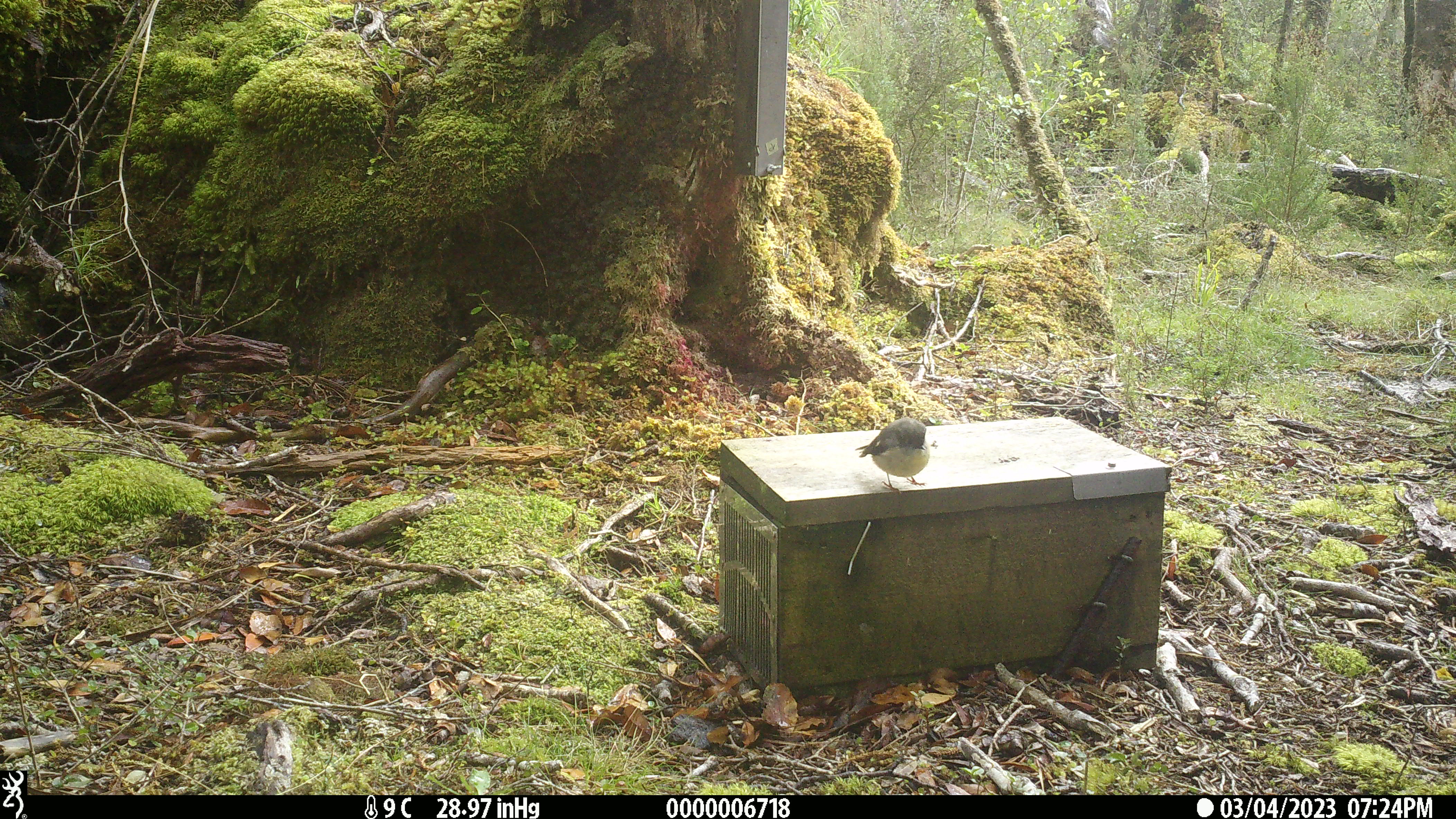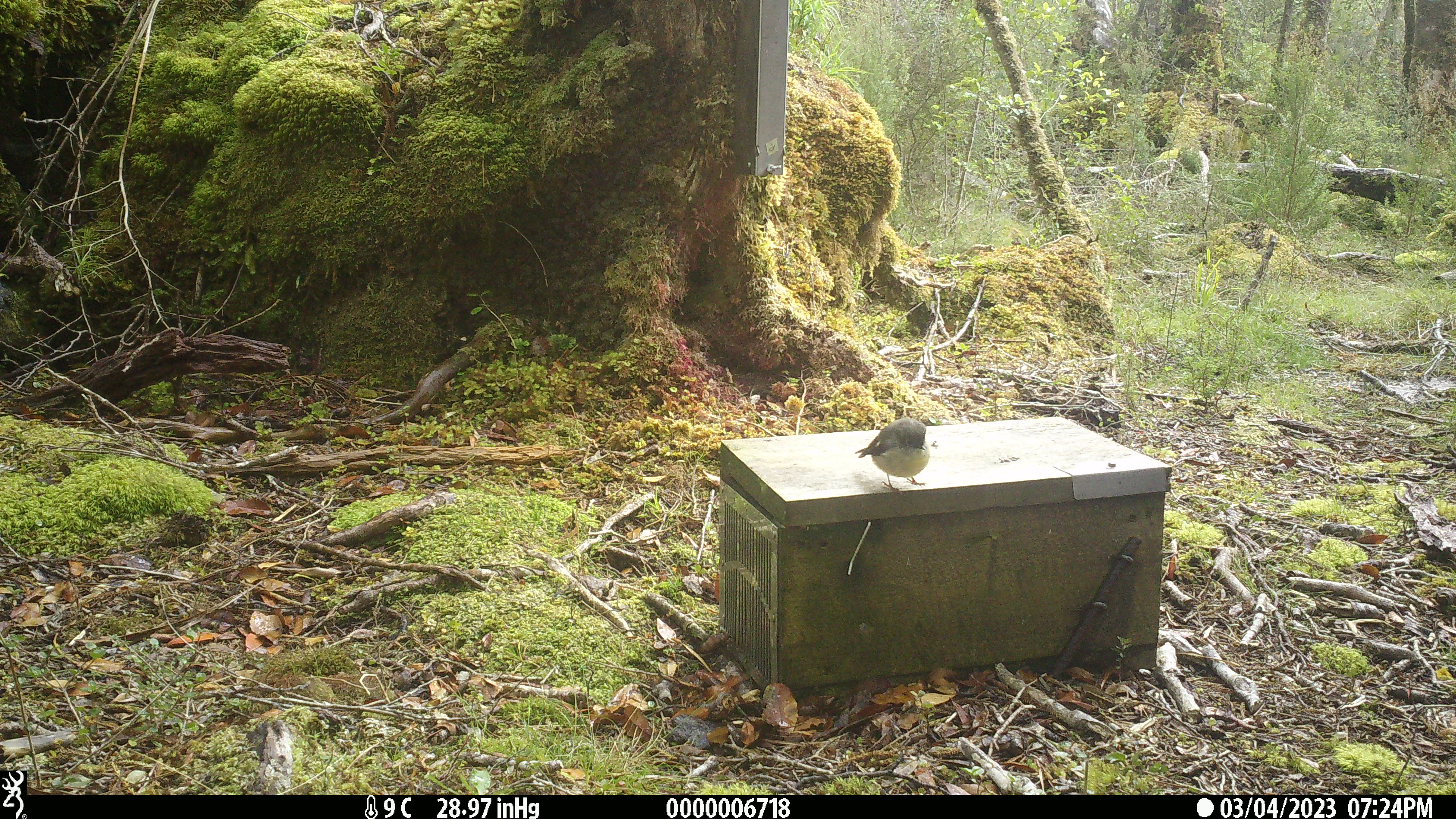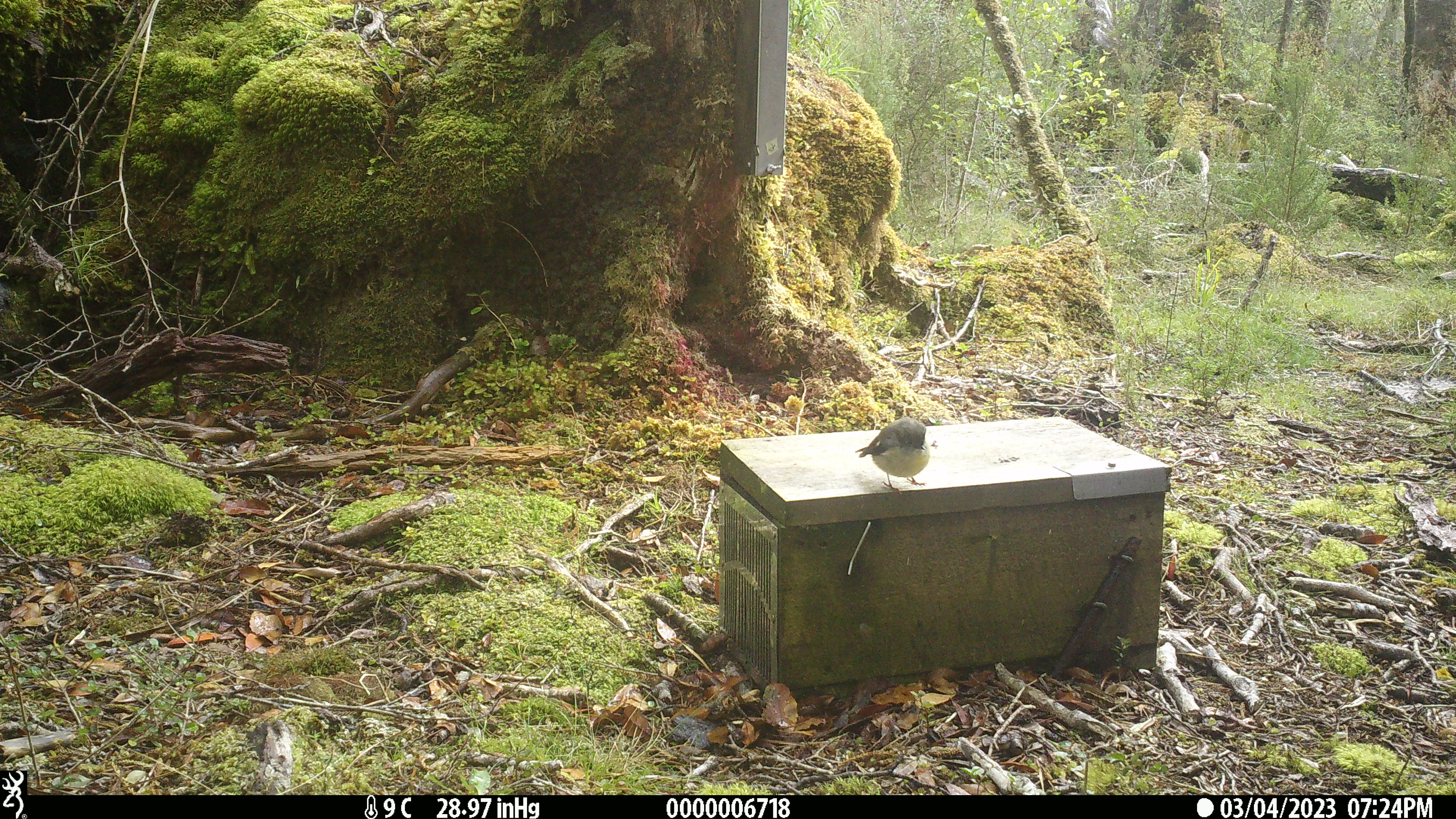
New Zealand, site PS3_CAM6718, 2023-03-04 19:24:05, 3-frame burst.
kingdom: Animalia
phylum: Chordata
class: Aves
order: Passeriformes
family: Petroicidae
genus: Petroica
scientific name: Petroica macrocephala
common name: tomtit